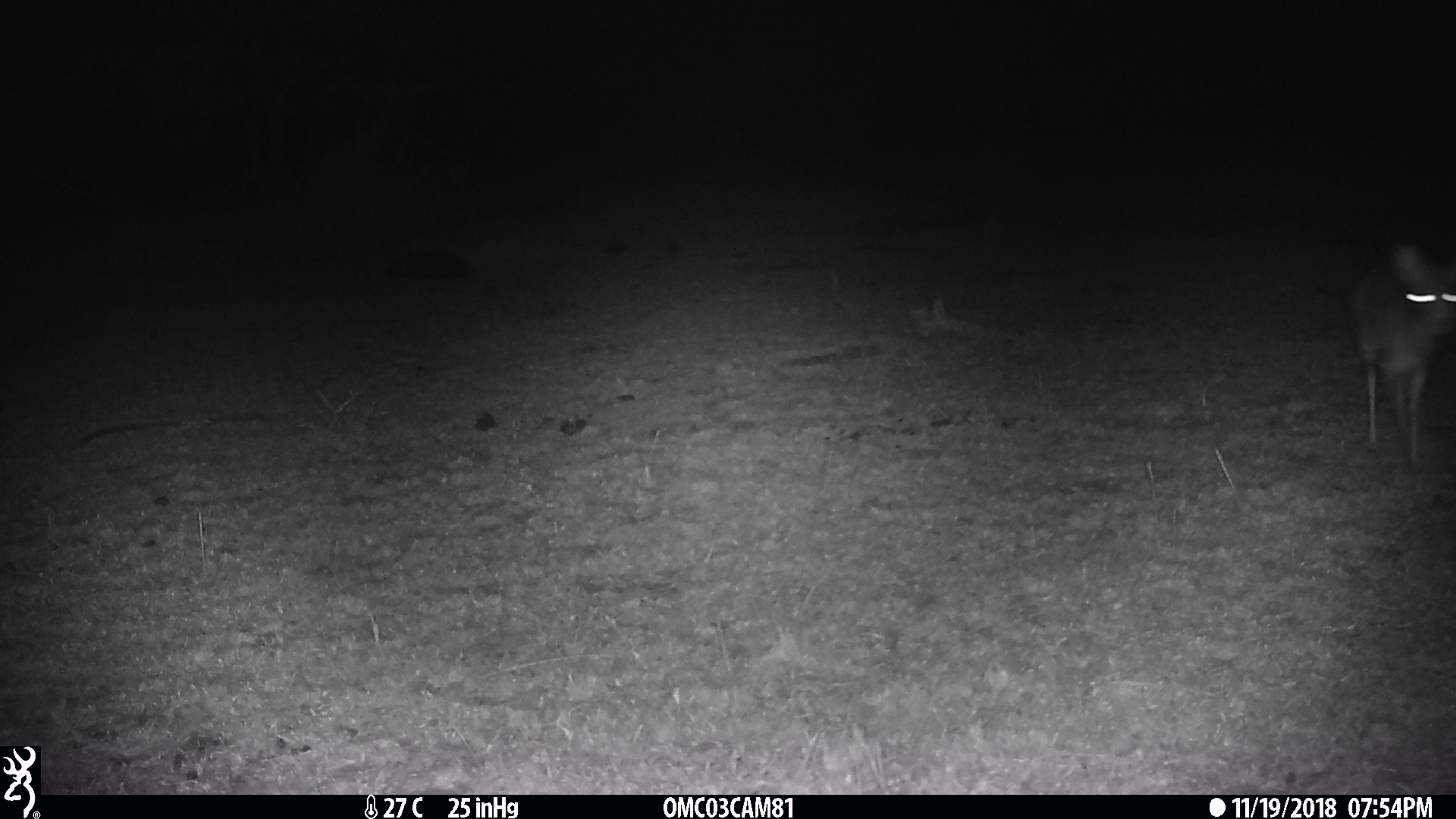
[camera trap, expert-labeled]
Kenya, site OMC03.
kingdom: Animalia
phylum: Chordata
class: Mammalia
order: Artiodactyla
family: Bovidae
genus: Madoqua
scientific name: Madoqua kirkii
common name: kirk's dik-dik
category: dikdik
Dikdik (kirk's dik-dik) (Madoqua kirkii).